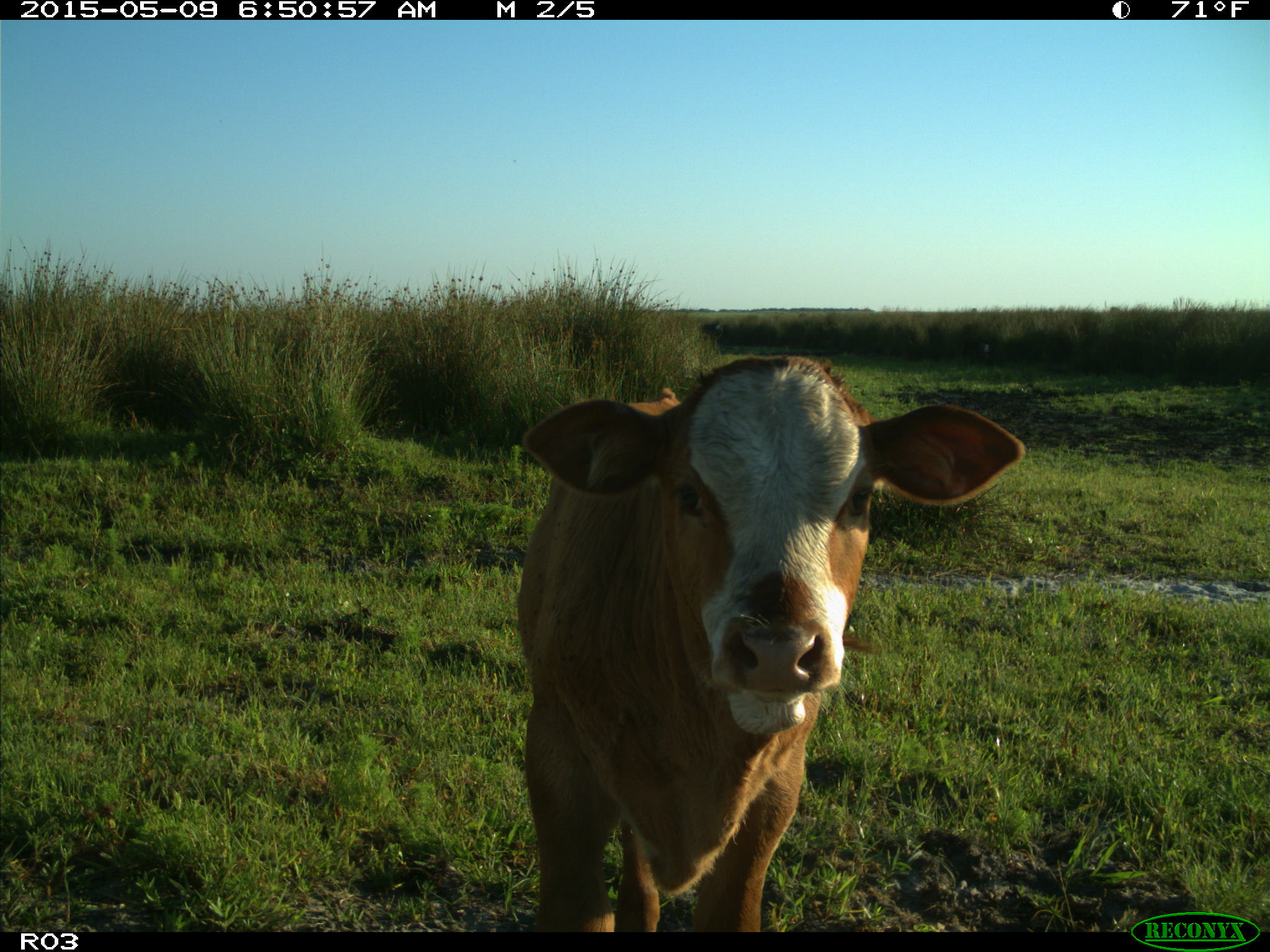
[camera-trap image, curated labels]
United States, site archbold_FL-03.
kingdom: Animalia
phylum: Chordata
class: Mammalia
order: Artiodactyla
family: Bovidae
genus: Bos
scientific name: Bos taurus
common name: domestic cow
Bos taurus (domestic cow).